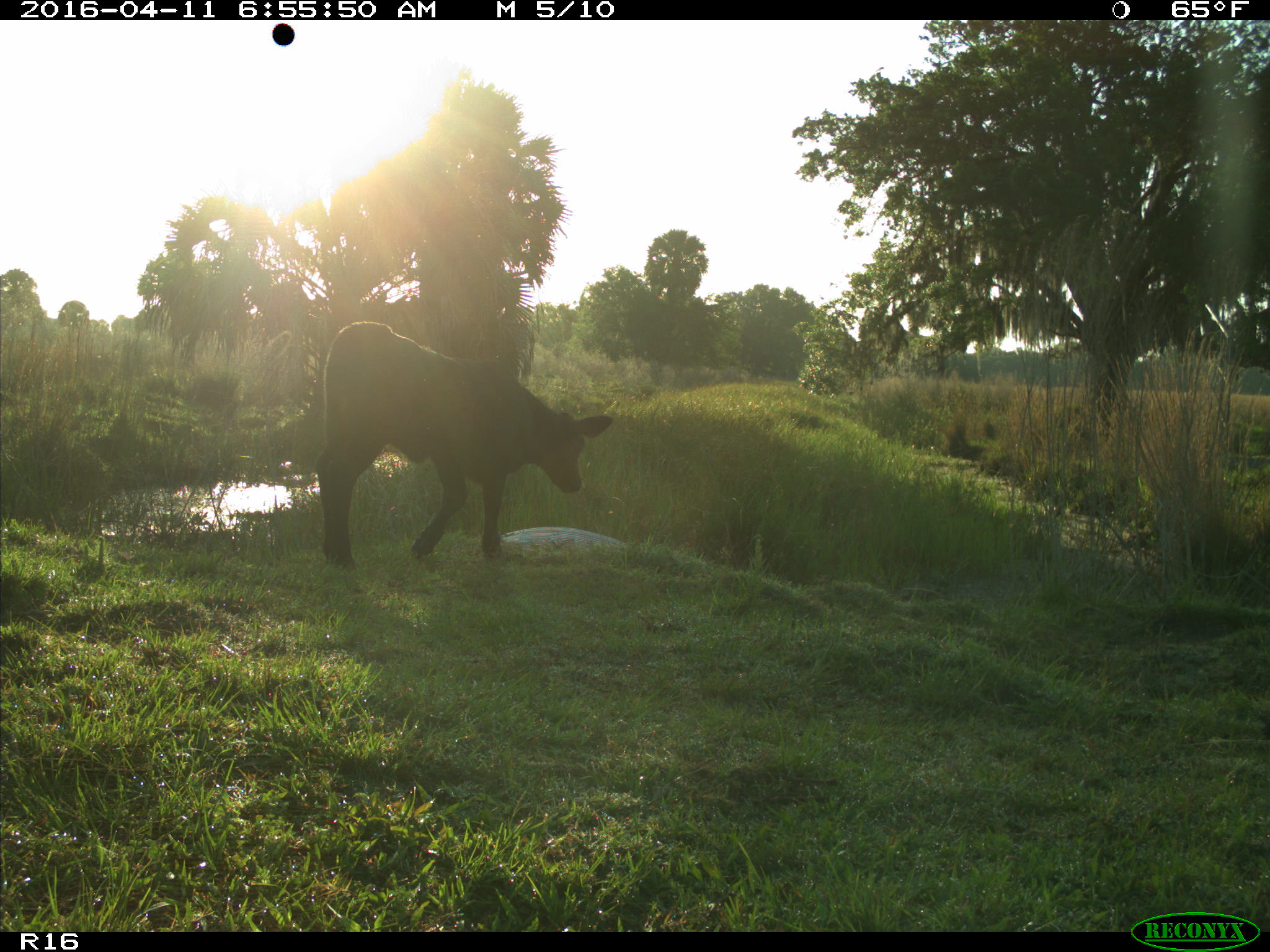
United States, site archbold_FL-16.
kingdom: Animalia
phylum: Chordata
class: Mammalia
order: Artiodactyla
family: Bovidae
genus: Bos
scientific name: Bos taurus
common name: domestic cow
Bos taurus (domestic cow).